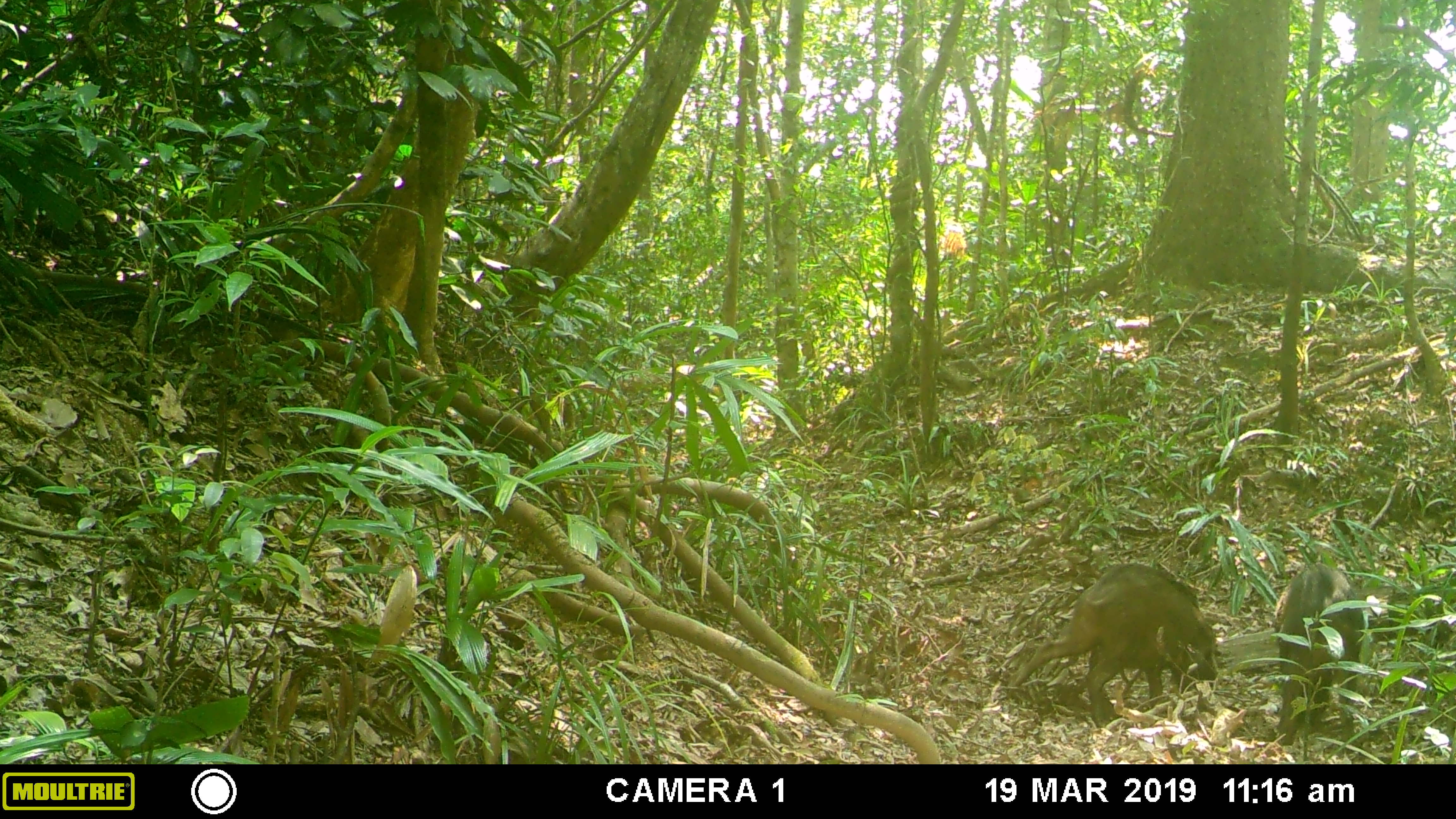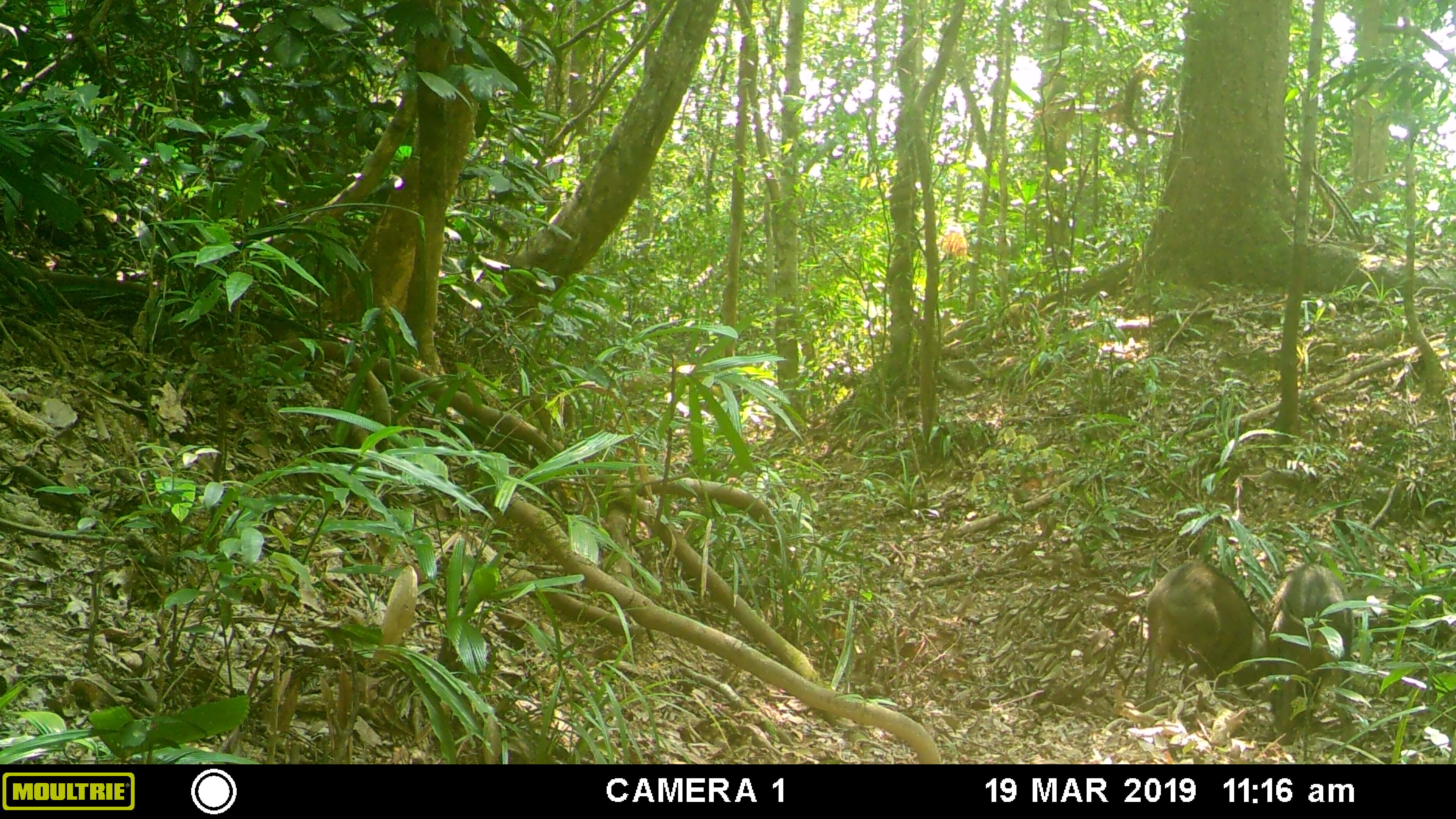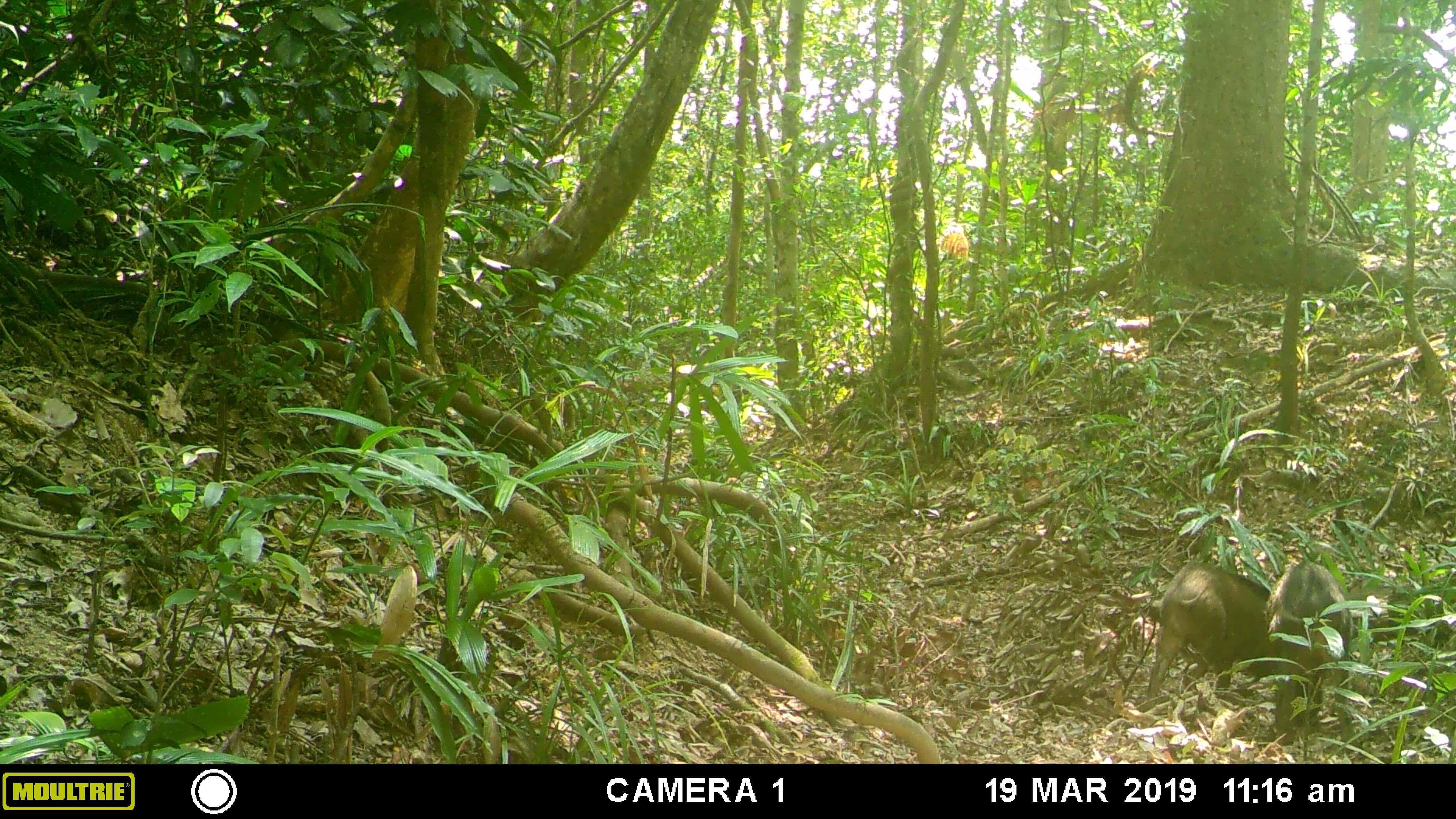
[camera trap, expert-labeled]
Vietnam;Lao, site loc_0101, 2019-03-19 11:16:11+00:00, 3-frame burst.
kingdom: Animalia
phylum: Chordata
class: Mammalia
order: Artiodactyla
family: Suidae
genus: Sus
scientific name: Sus scrofa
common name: eurasian wild pig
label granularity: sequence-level